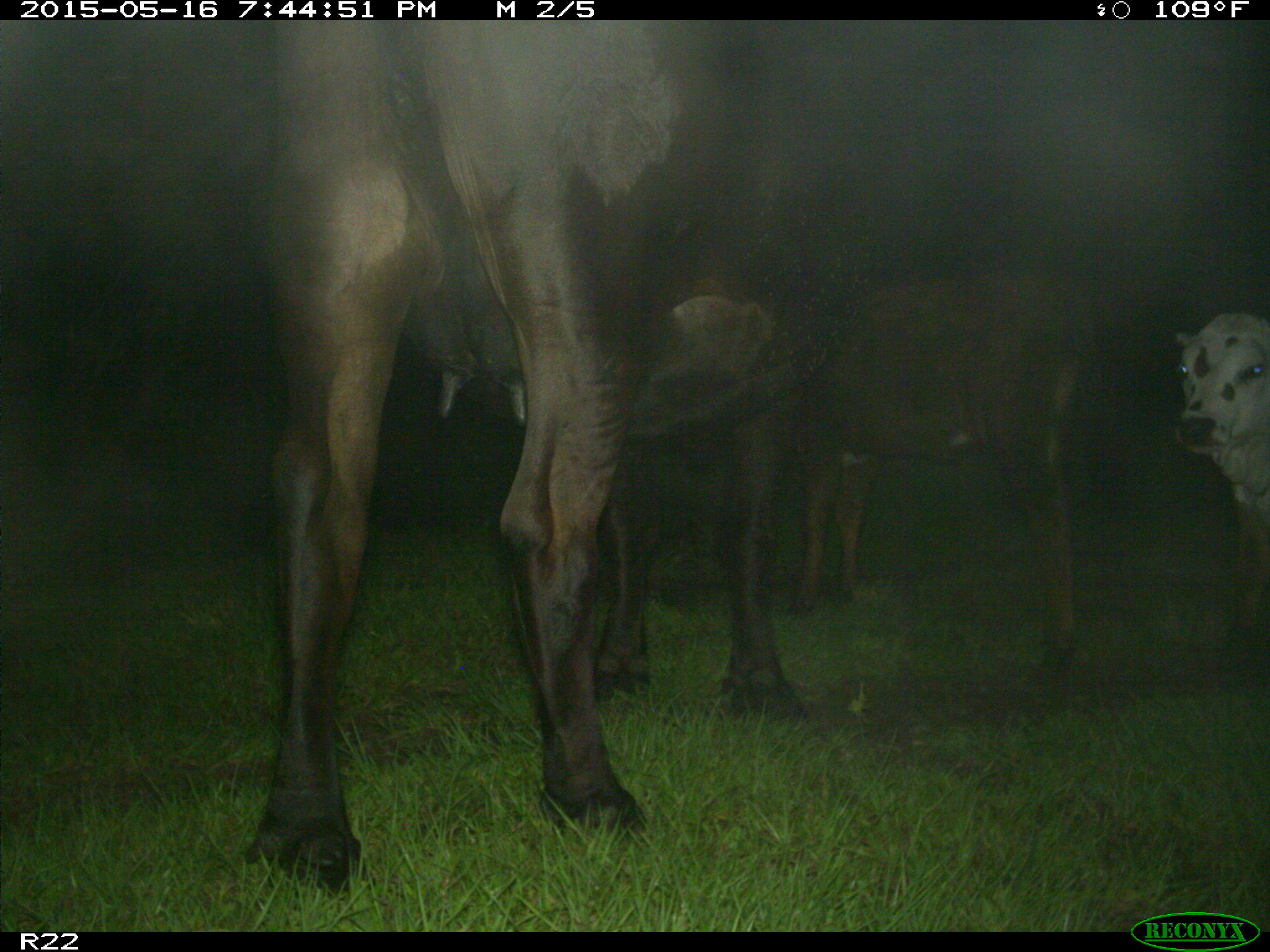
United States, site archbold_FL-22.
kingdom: Animalia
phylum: Chordata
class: Mammalia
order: Artiodactyla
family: Bovidae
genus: Bos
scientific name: Bos taurus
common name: domestic cow